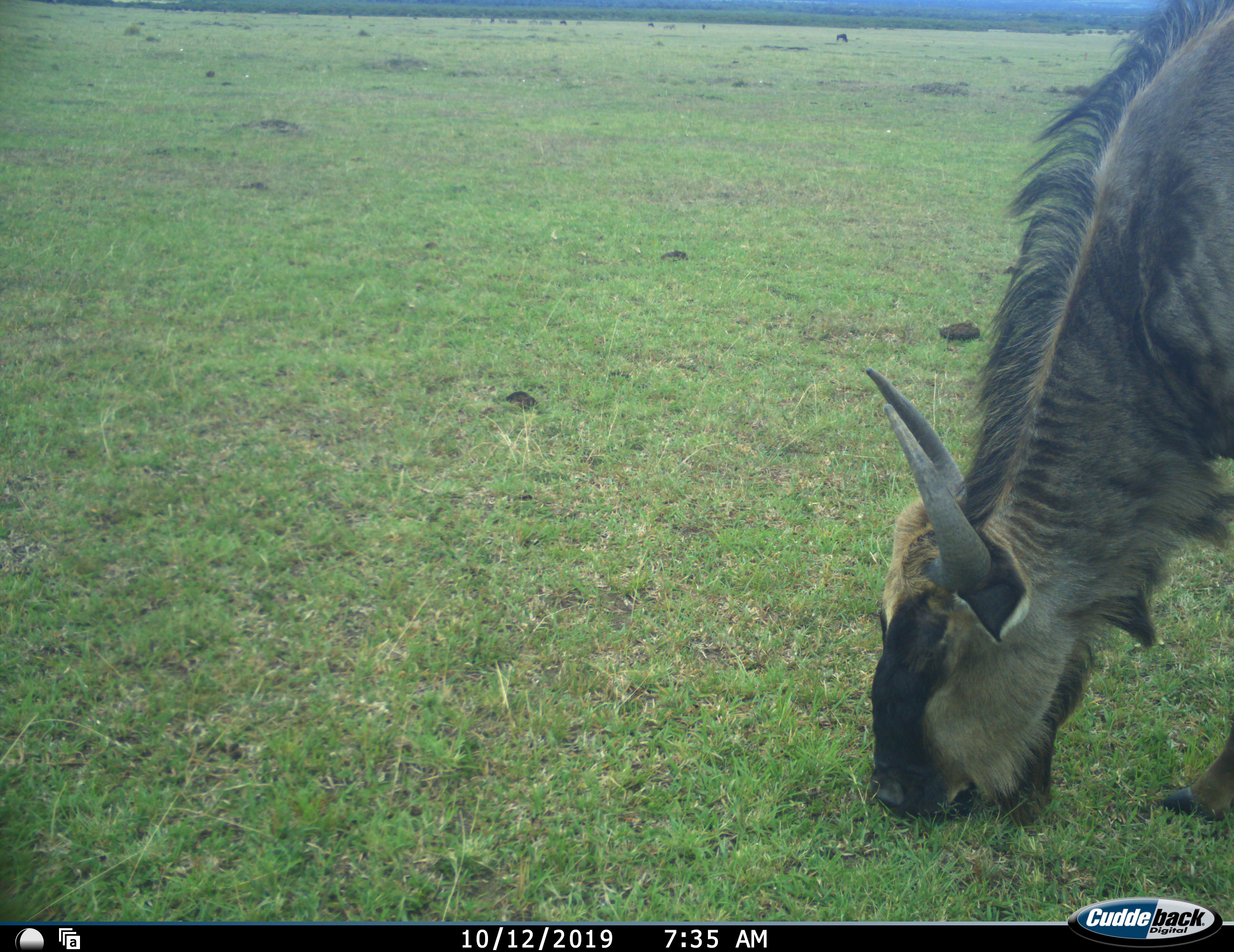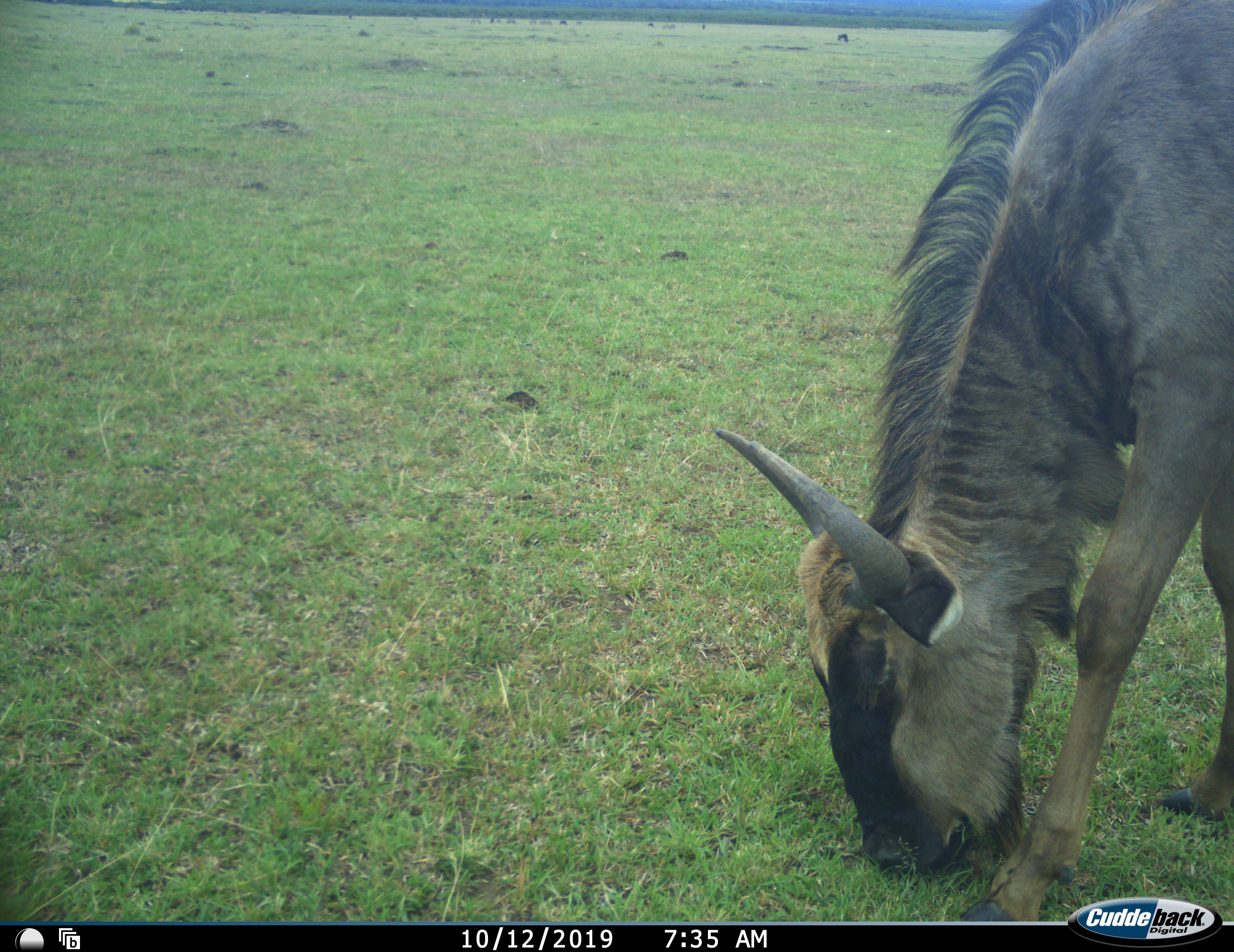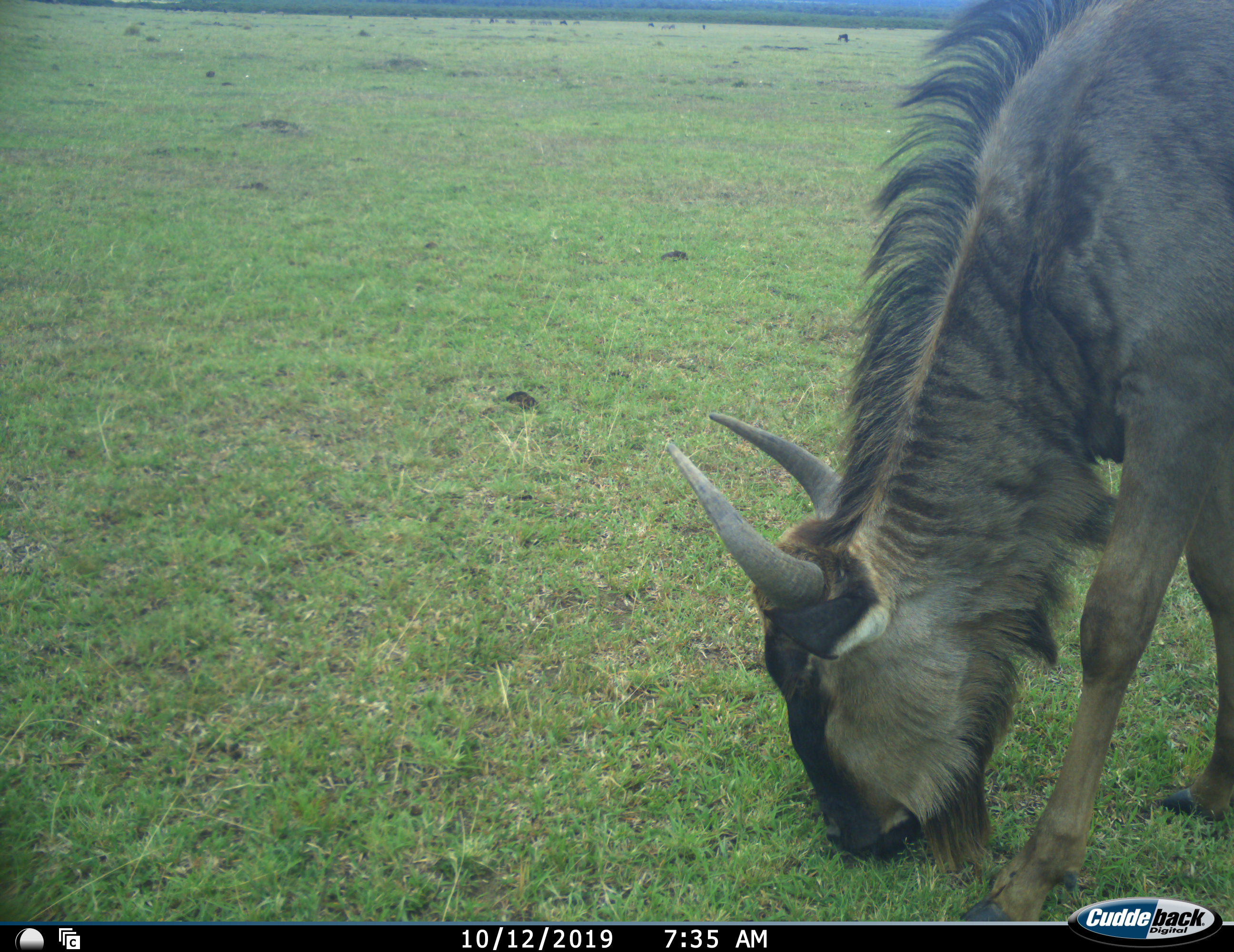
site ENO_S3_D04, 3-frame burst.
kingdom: Animalia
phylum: Chordata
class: Mammalia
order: Artiodactyla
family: Bovidae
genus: Connochaetes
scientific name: Connochaetes taurinus taurinus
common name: blue wildebeest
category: wildebeestblue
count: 1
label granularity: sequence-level